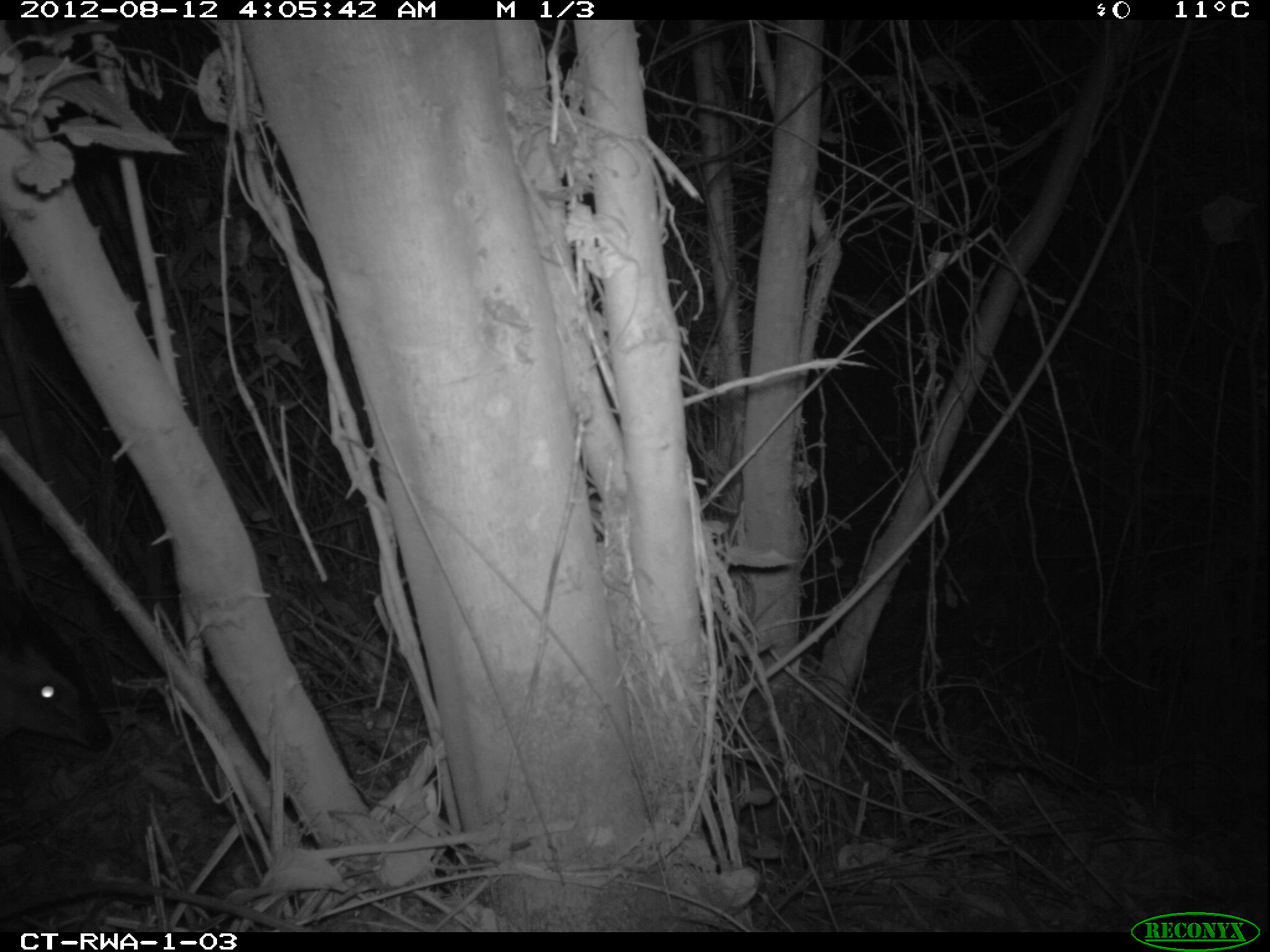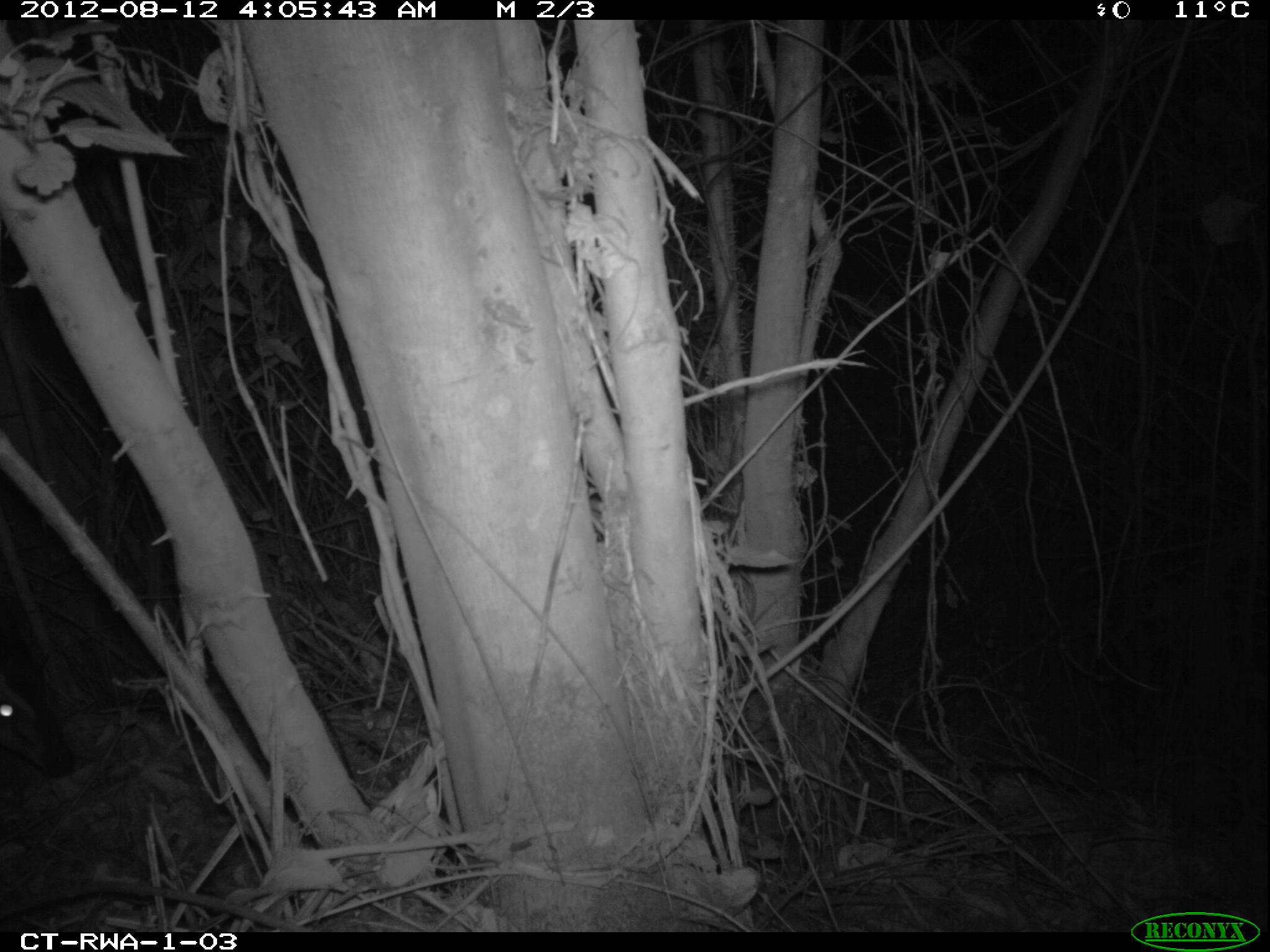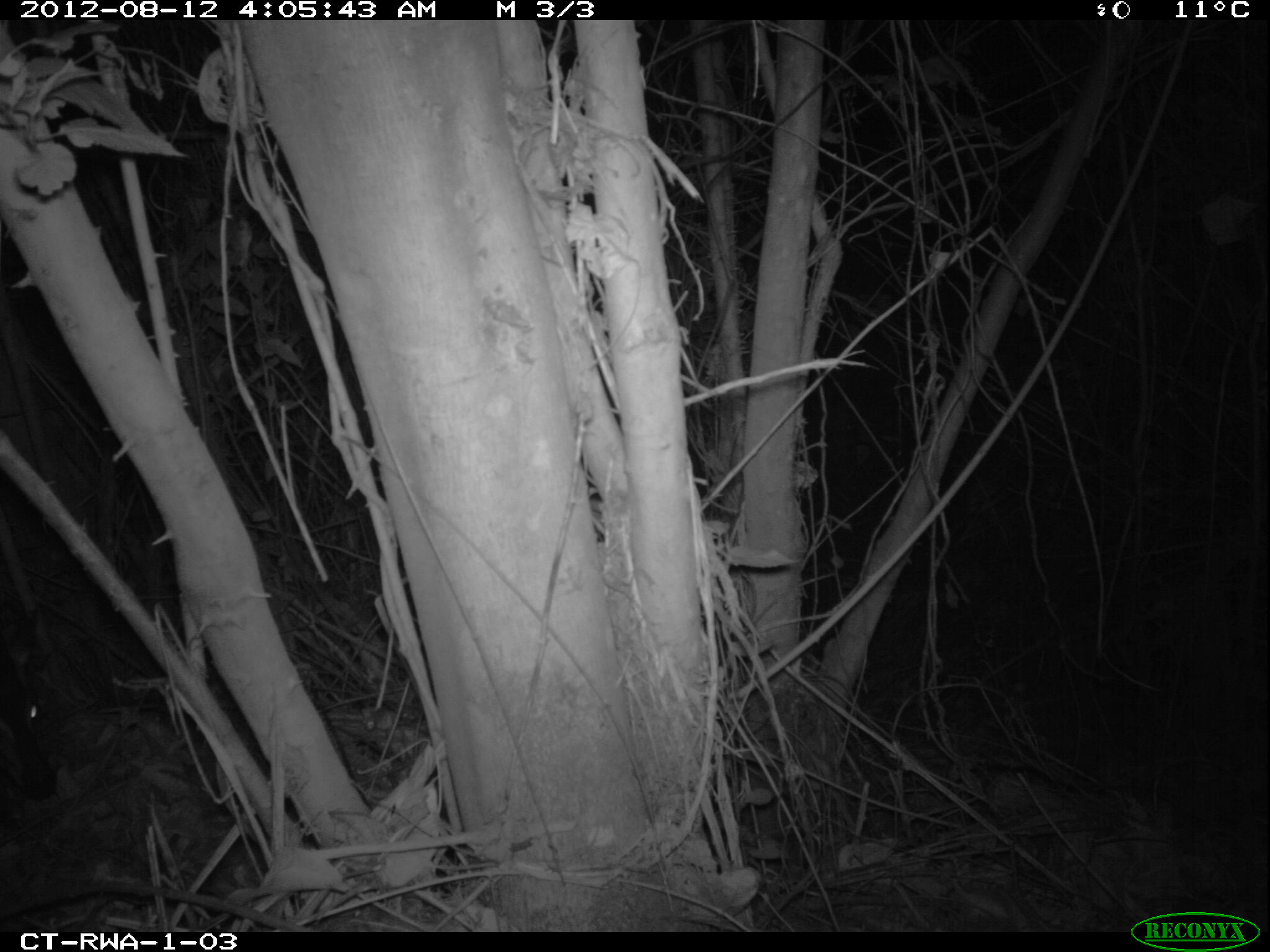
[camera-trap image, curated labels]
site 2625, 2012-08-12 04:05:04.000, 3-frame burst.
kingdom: Animalia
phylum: Chordata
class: Mammalia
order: Artiodactyla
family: Bovidae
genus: Cephalophus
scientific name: Cephalophus nigrifrons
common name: black-fronted duiker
Cephalophus nigrifrons (black-fronted duiker), count 1.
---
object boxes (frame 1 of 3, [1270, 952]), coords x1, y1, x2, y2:
cephalophus nigrifrons: 0, 648, 112, 766